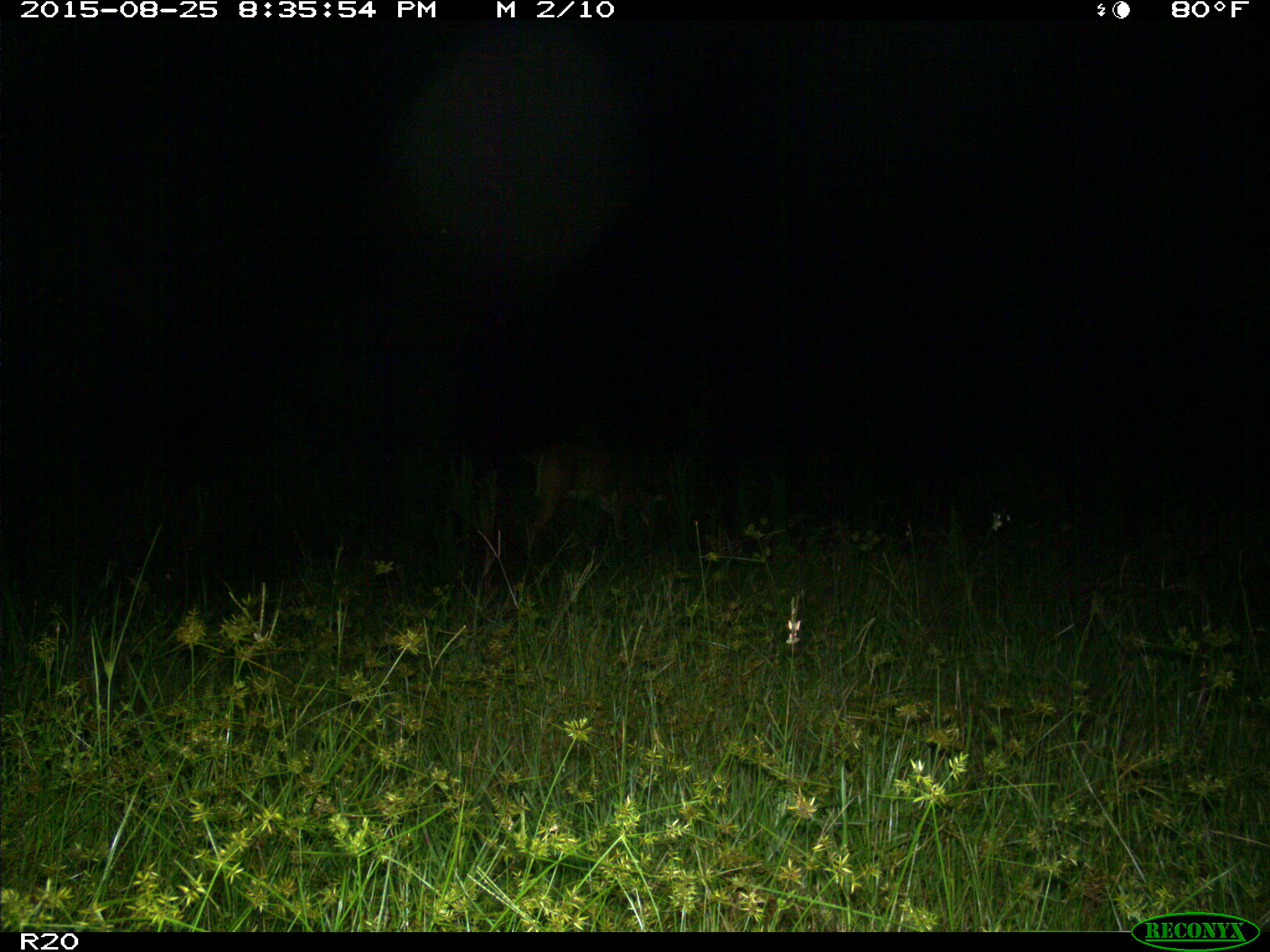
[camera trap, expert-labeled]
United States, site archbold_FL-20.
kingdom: Animalia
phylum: Chordata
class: Mammalia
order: Artiodactyla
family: Cervidae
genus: Odocoileus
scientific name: Odocoileus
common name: deer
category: unidentified deer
Unidentified deer (deer) (Odocoileus).